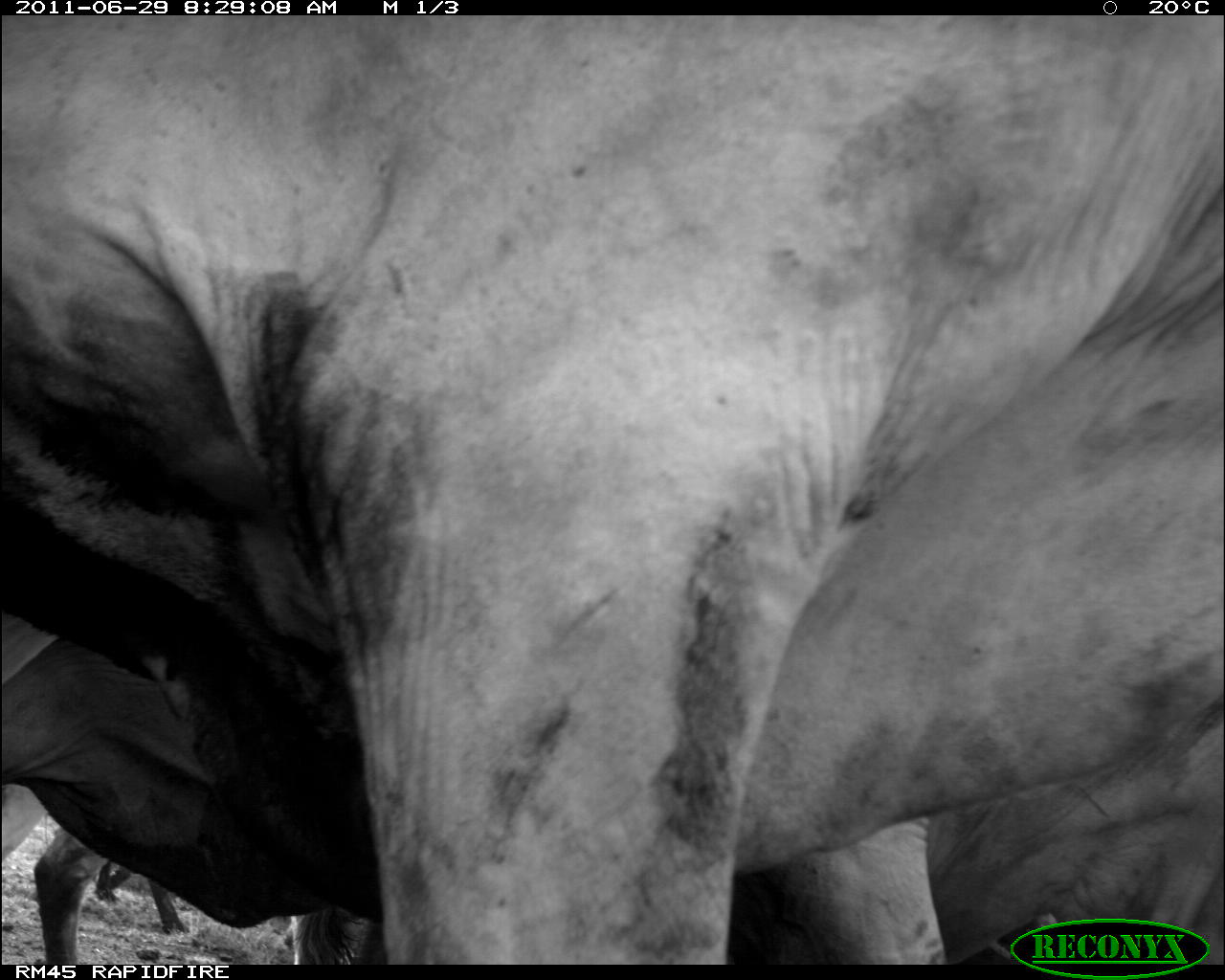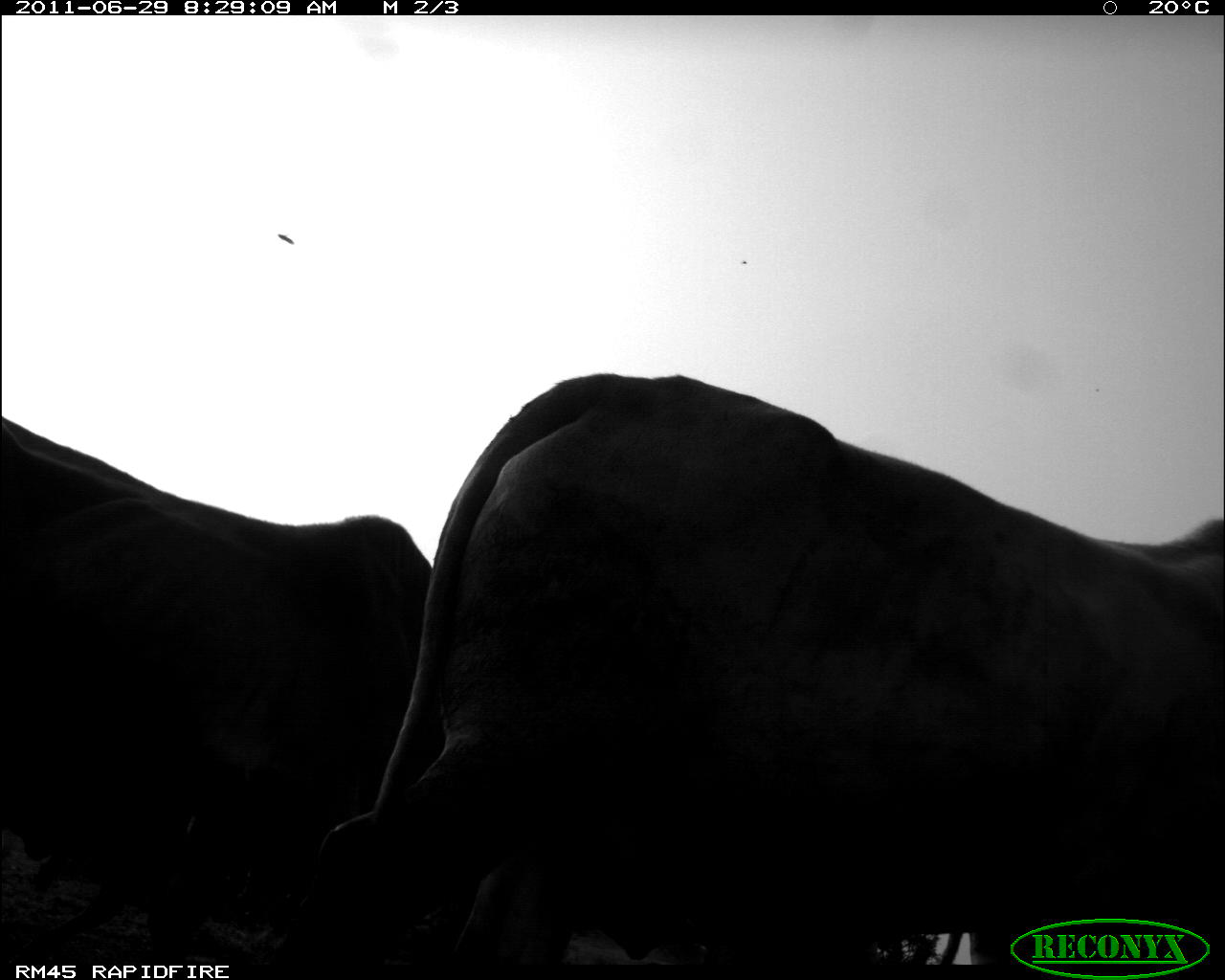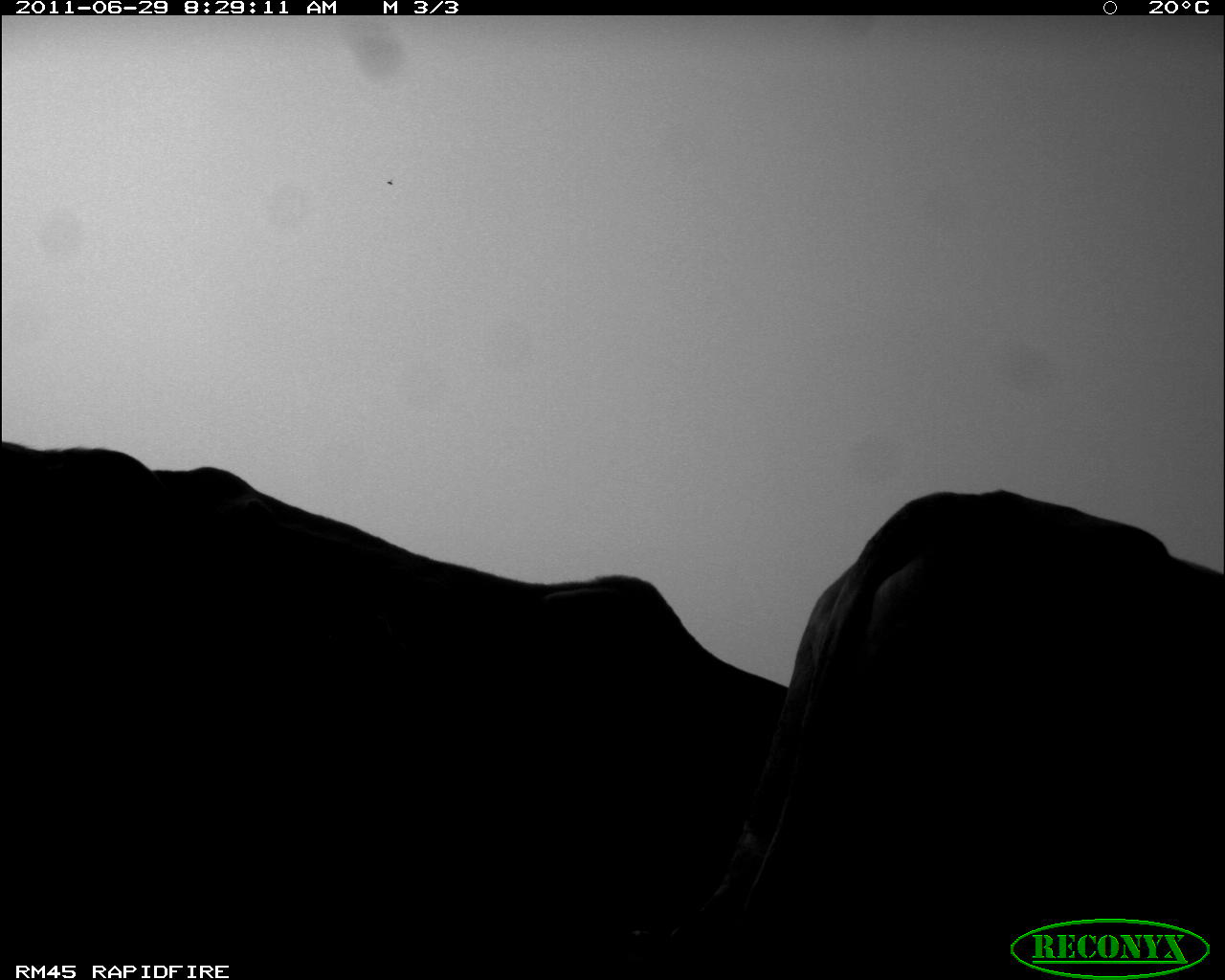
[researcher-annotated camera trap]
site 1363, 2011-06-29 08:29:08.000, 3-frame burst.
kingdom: Animalia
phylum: Chordata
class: Mammalia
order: Artiodactyla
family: Bovidae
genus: Bos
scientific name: Bos taurus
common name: domestic cattle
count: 4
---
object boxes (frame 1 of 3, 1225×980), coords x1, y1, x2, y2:
bos taurus: 0, 15, 1217, 962; 30, 640, 360, 959; 91, 863, 185, 930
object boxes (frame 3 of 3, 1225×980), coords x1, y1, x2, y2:
bos taurus: 3, 436, 790, 956; 655, 480, 1225, 955